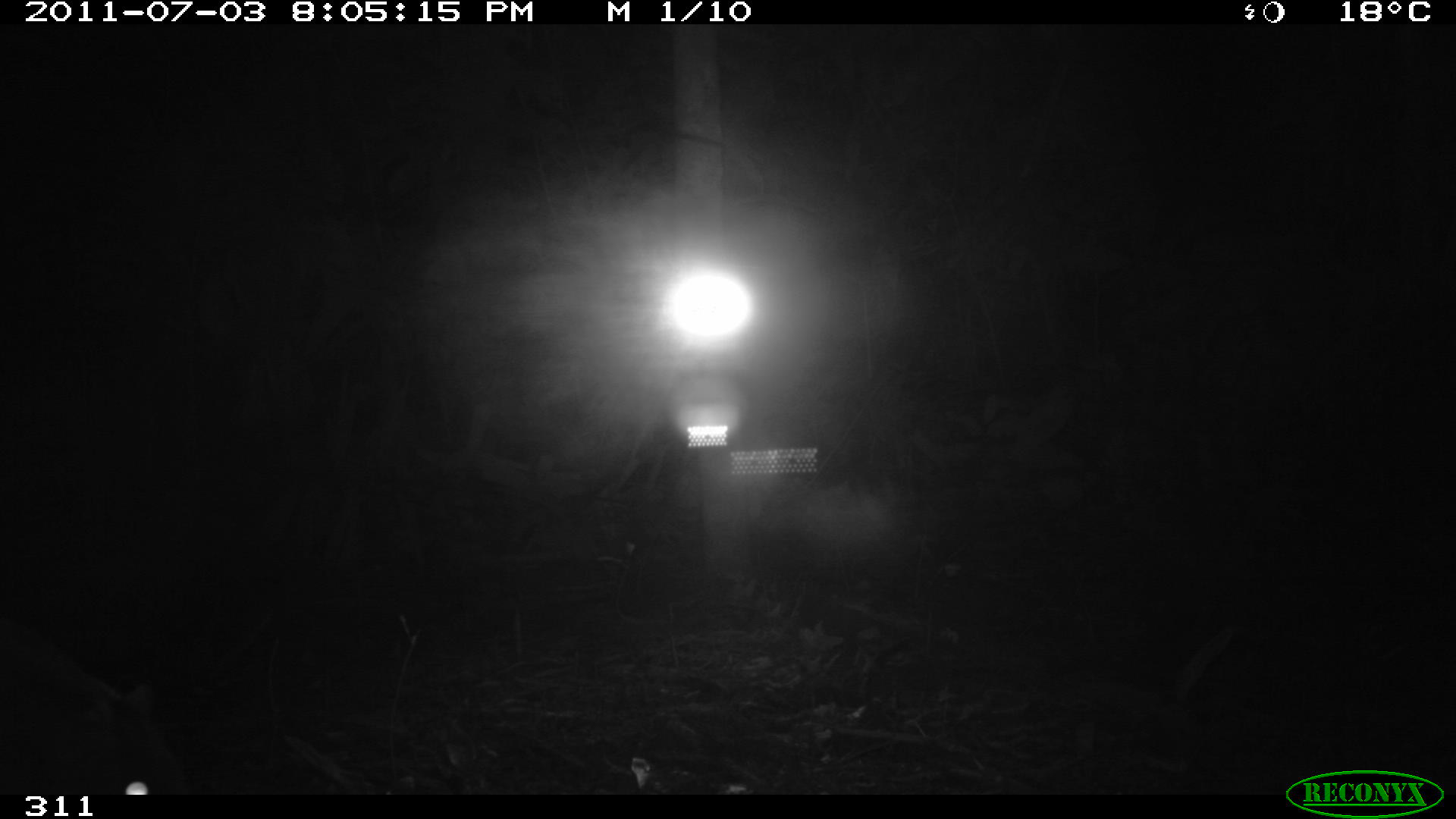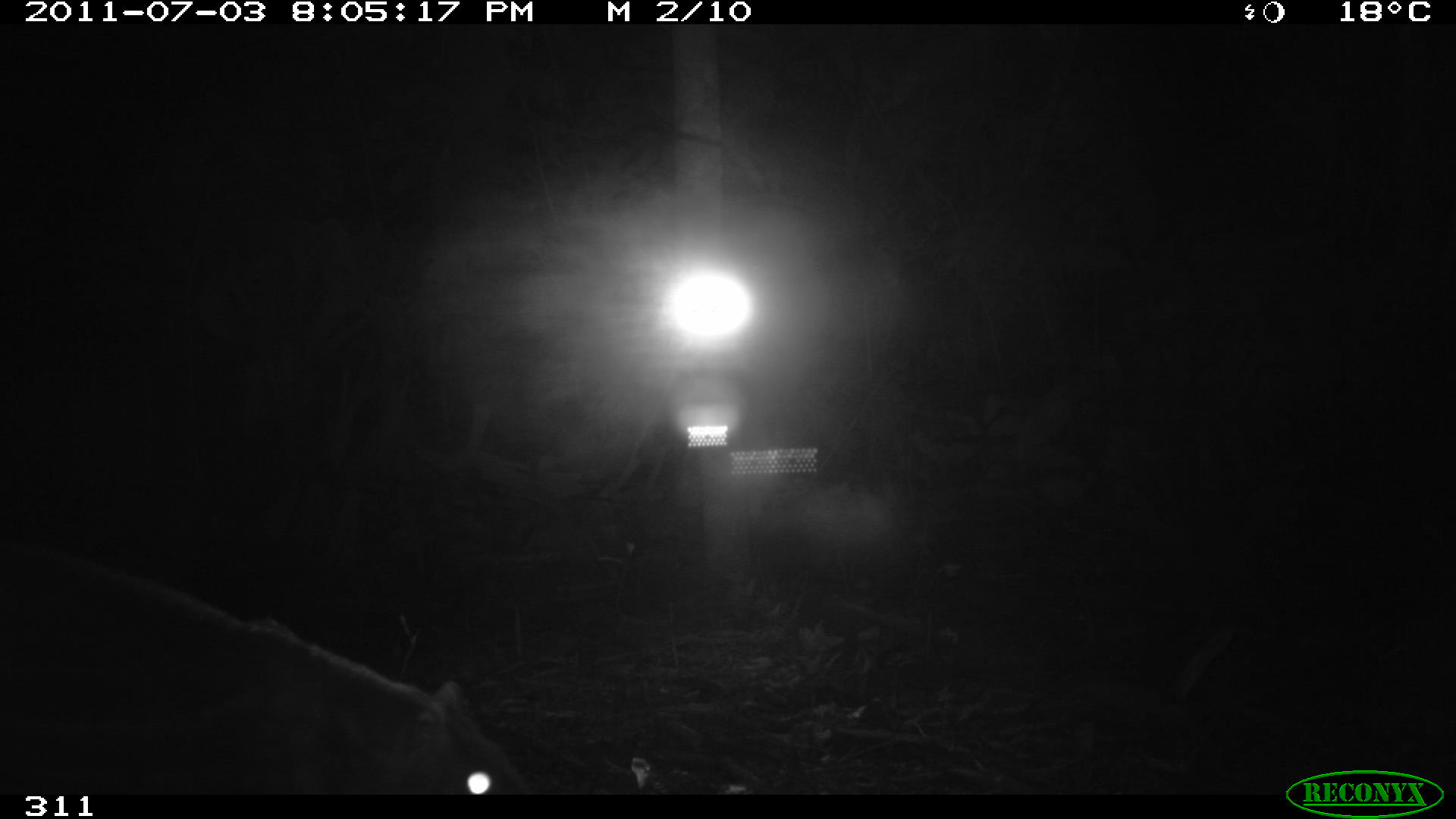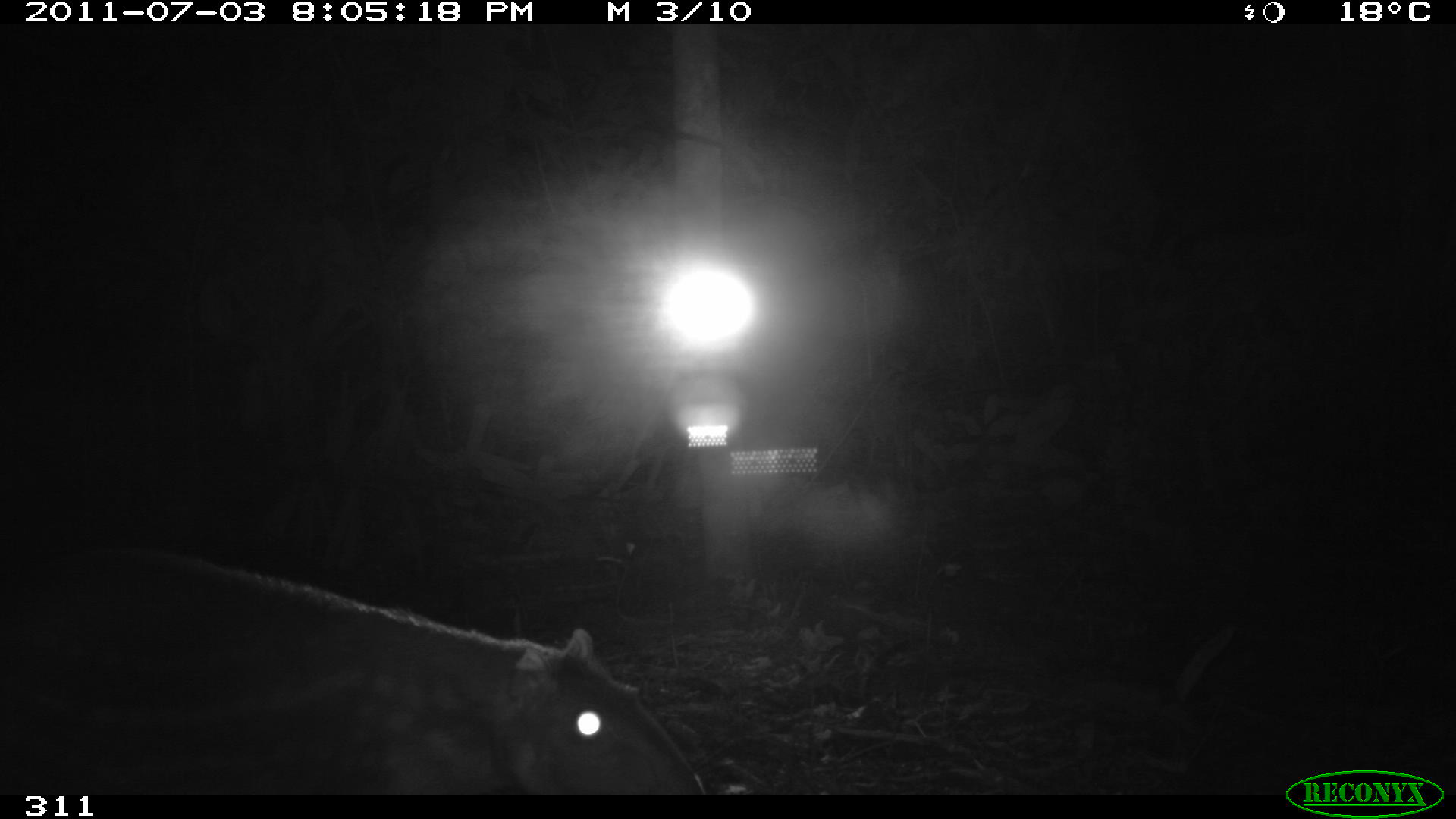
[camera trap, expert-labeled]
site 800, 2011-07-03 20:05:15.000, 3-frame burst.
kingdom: Animalia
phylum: Chordata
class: Mammalia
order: Rodentia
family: Cuniculidae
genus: Cuniculus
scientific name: Cuniculus paca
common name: spotted paca